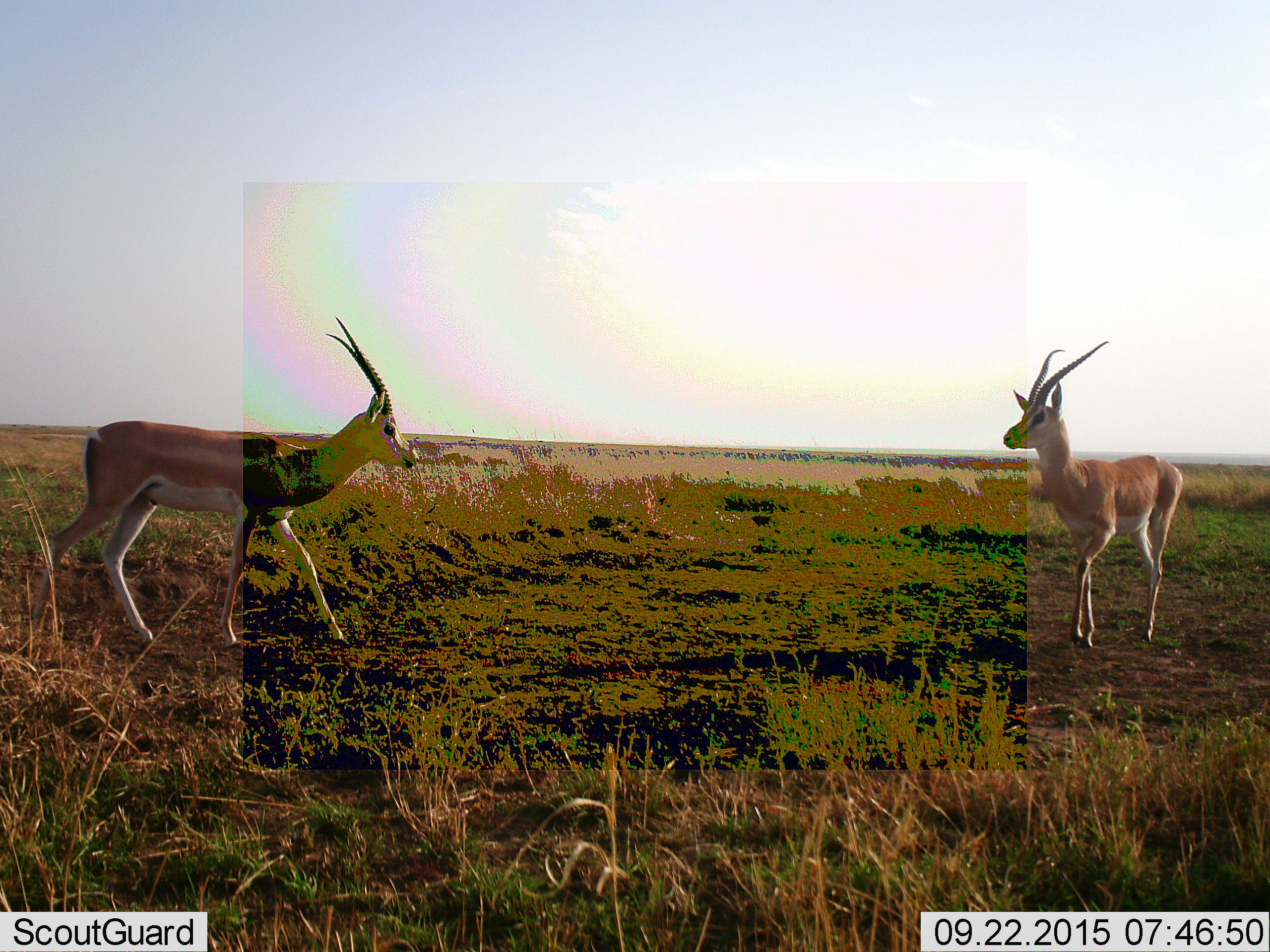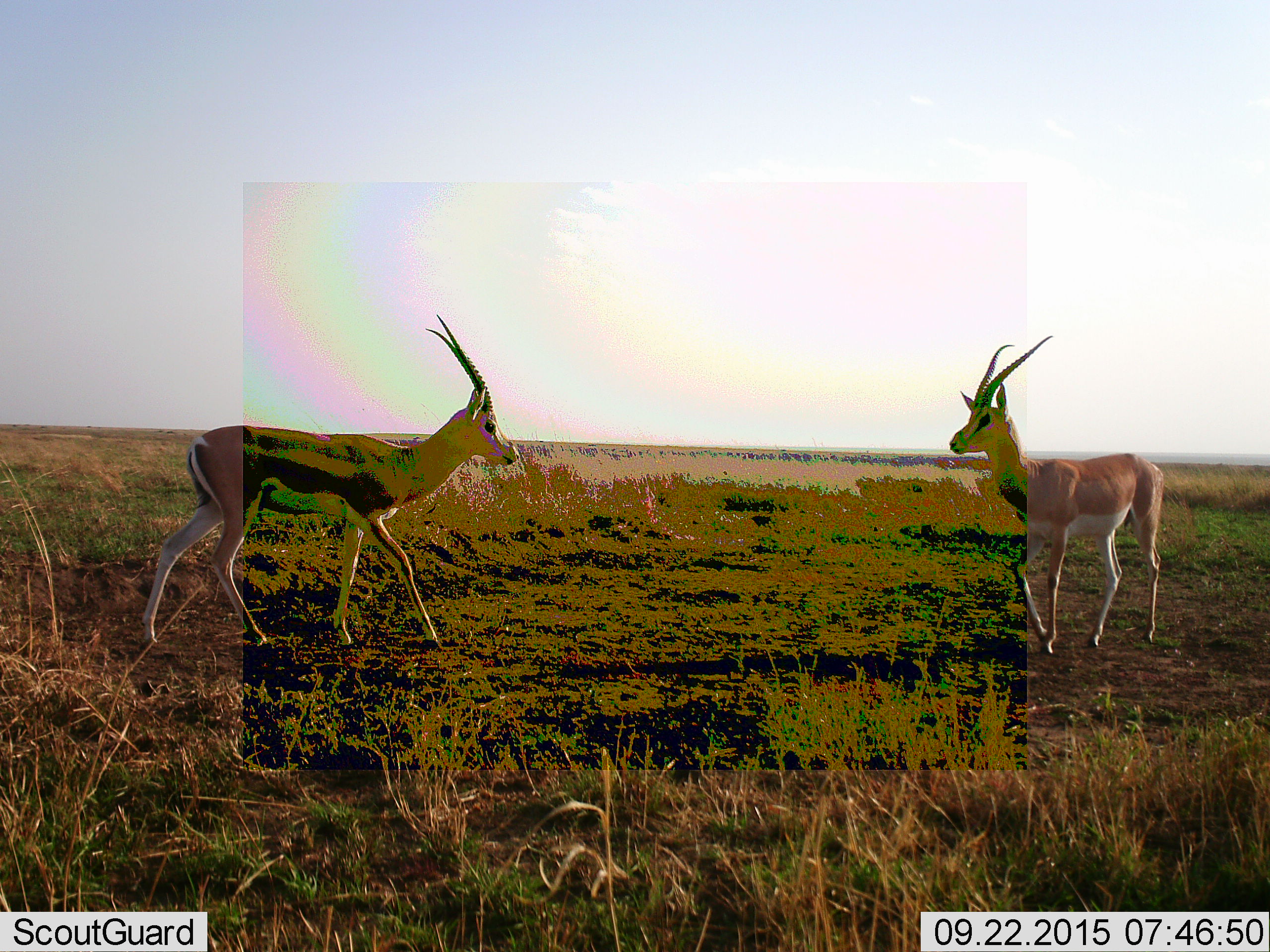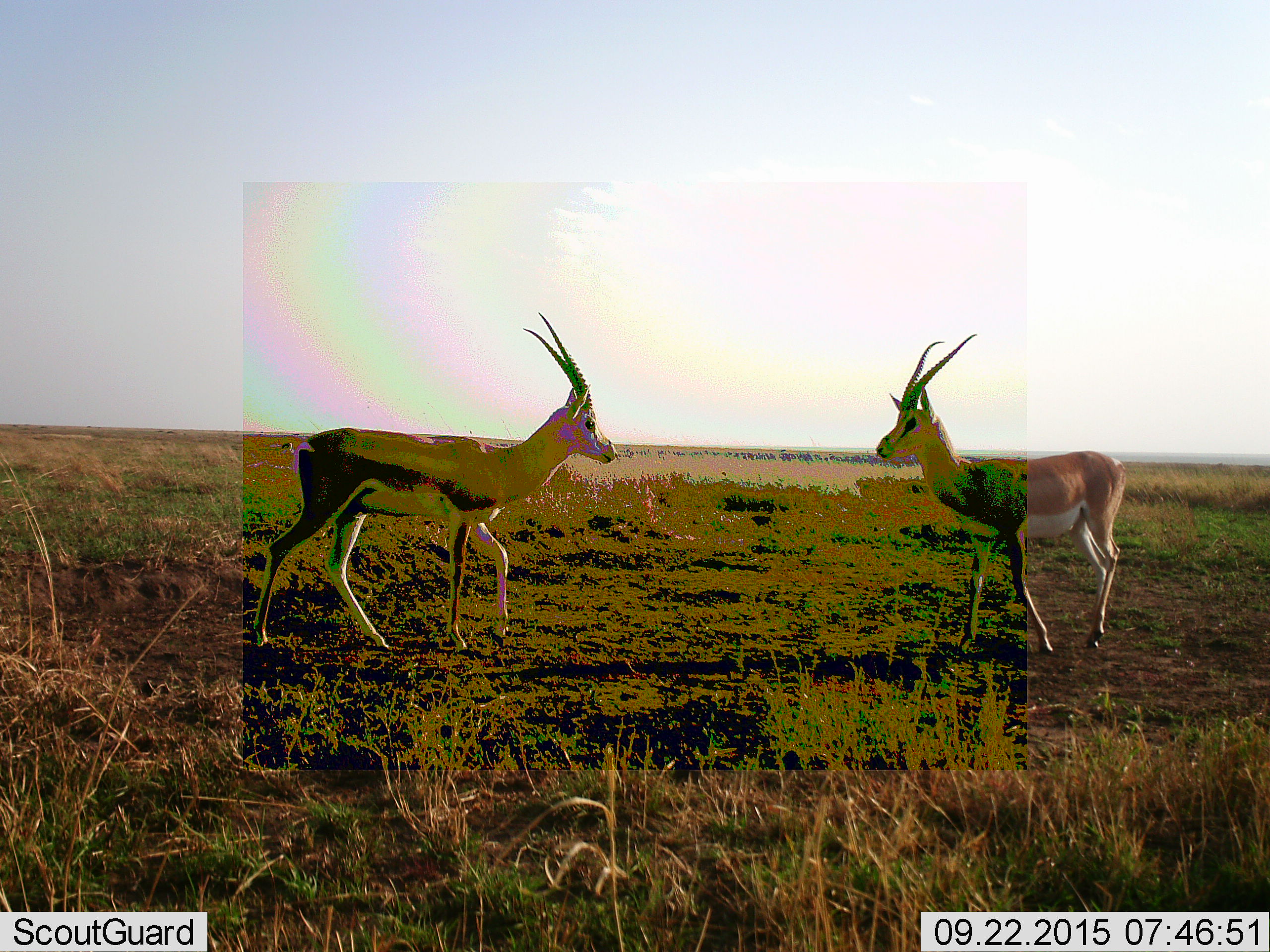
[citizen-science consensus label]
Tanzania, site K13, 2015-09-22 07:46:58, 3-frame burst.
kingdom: Animalia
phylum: Chordata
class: Mammalia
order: Artiodactyla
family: Bovidae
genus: Nanger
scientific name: Nanger granti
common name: grant's gazelle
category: gazellegrants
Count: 2.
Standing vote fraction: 0%.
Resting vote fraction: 0%.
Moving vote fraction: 88%.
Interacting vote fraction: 38%.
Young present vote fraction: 0%.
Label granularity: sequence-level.